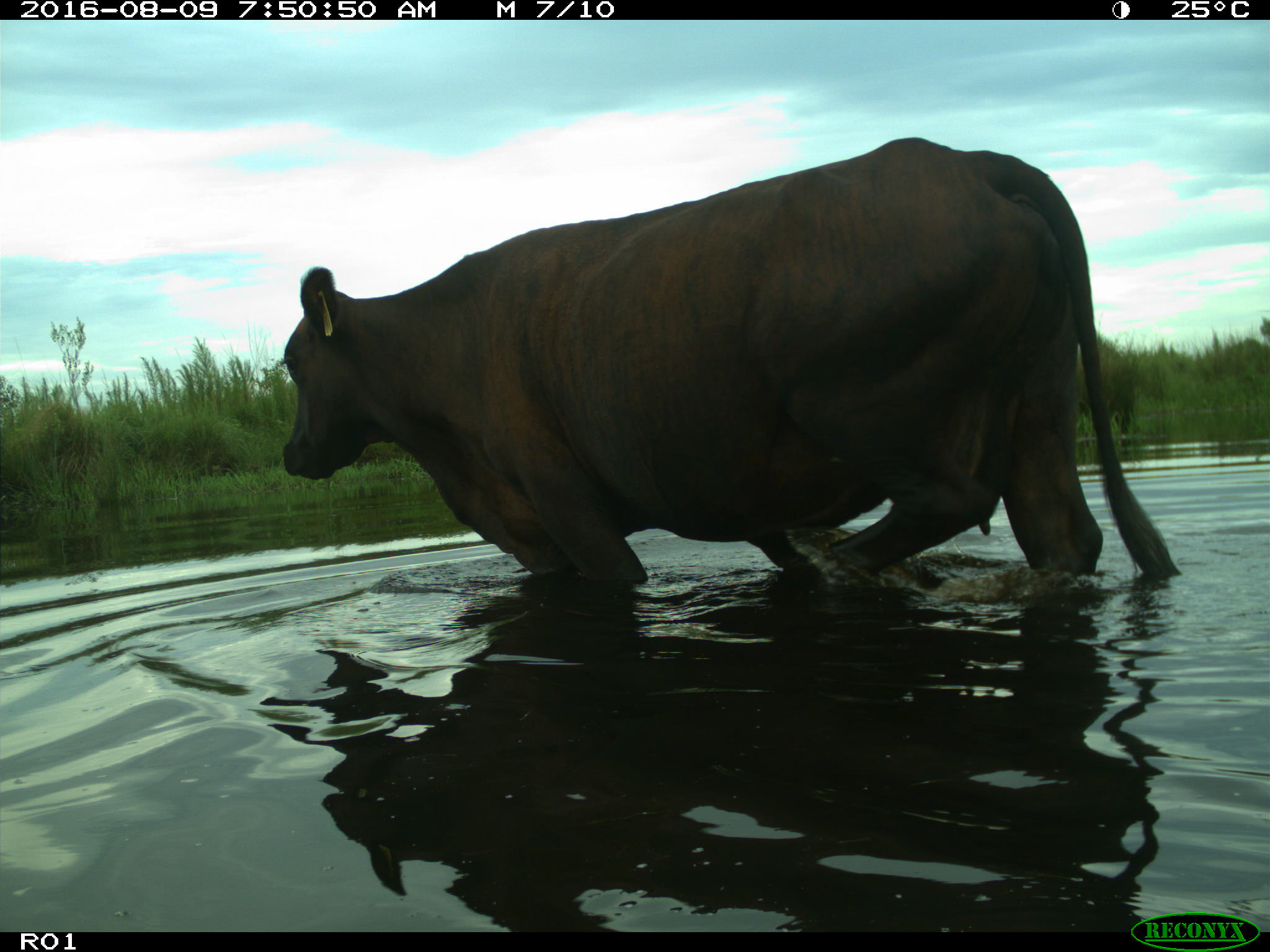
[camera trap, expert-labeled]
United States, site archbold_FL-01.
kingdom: Animalia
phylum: Chordata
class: Mammalia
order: Artiodactyla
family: Bovidae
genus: Bos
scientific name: Bos taurus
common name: domestic cow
Bos taurus (domestic cow).